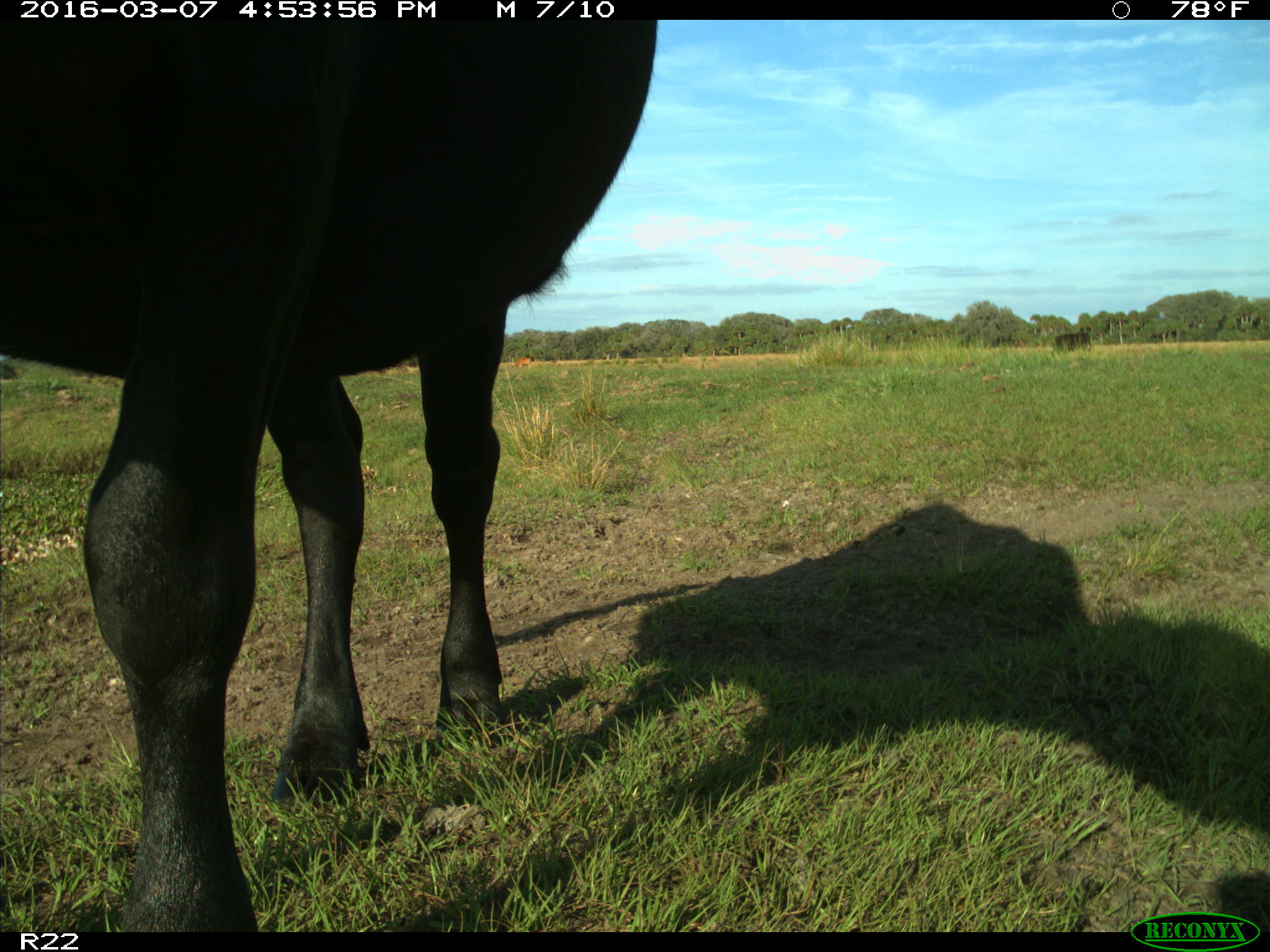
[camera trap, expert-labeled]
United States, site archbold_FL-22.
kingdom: Animalia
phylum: Chordata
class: Mammalia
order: Artiodactyla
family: Bovidae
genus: Bos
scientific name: Bos taurus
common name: domestic cow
Bos taurus (domestic cow).